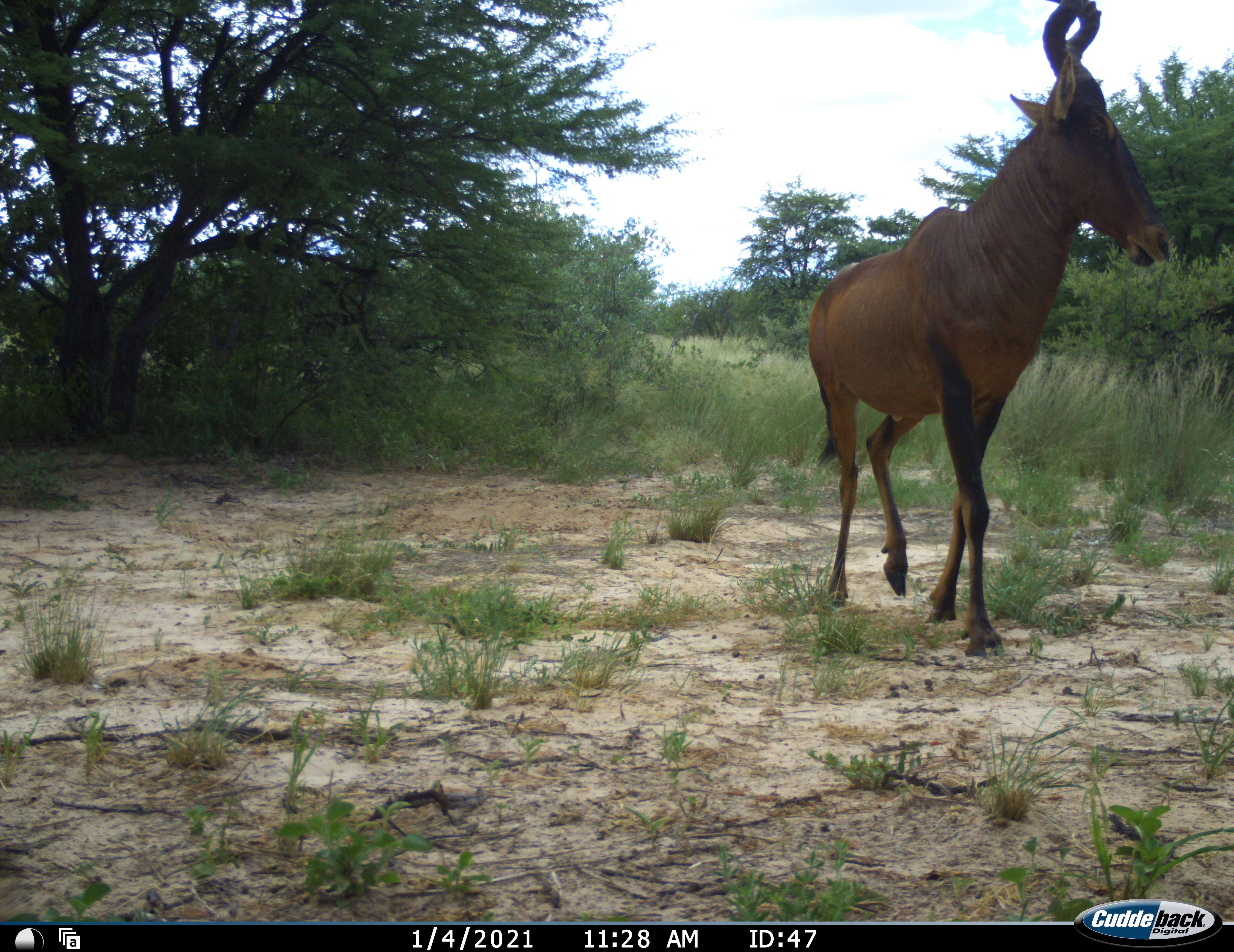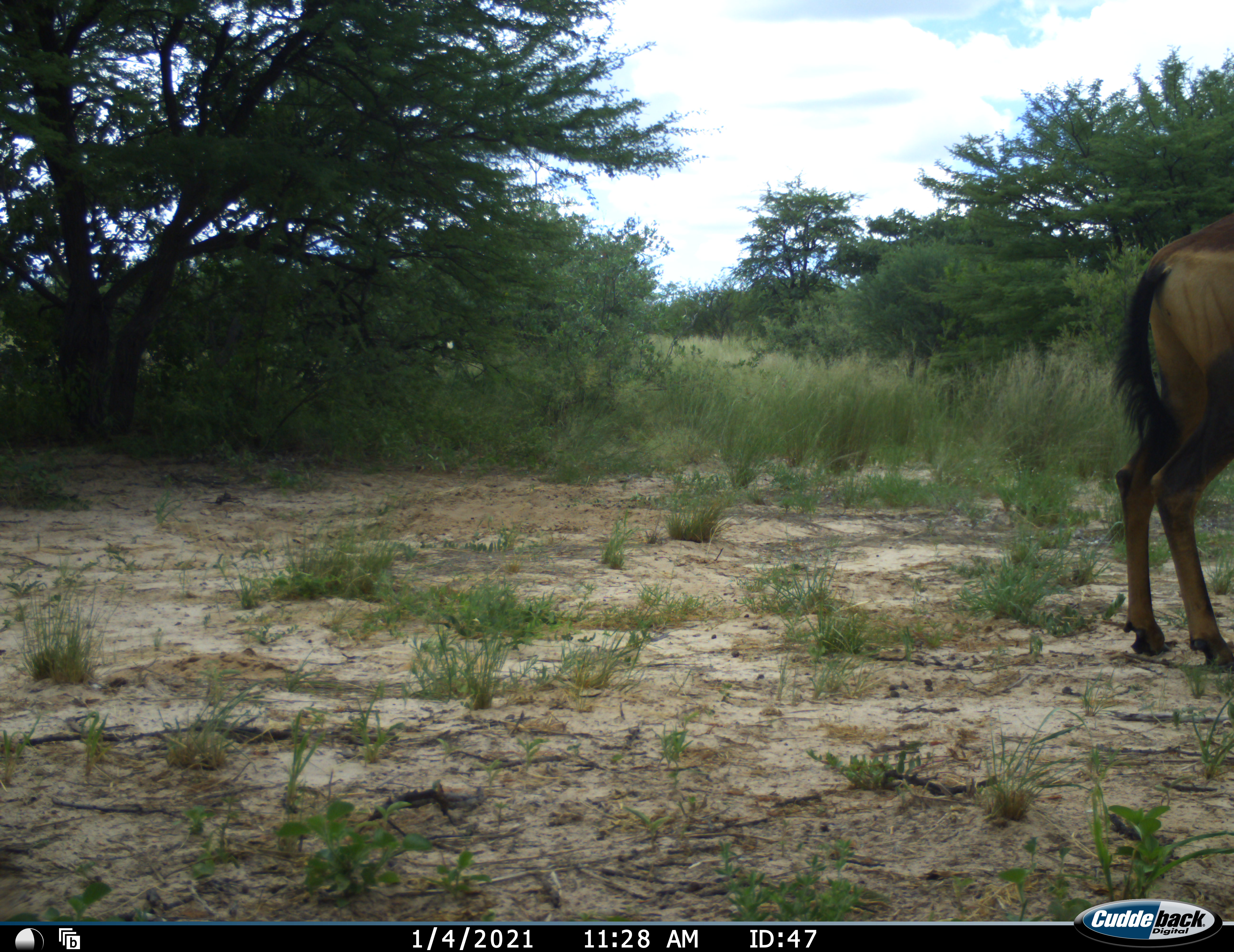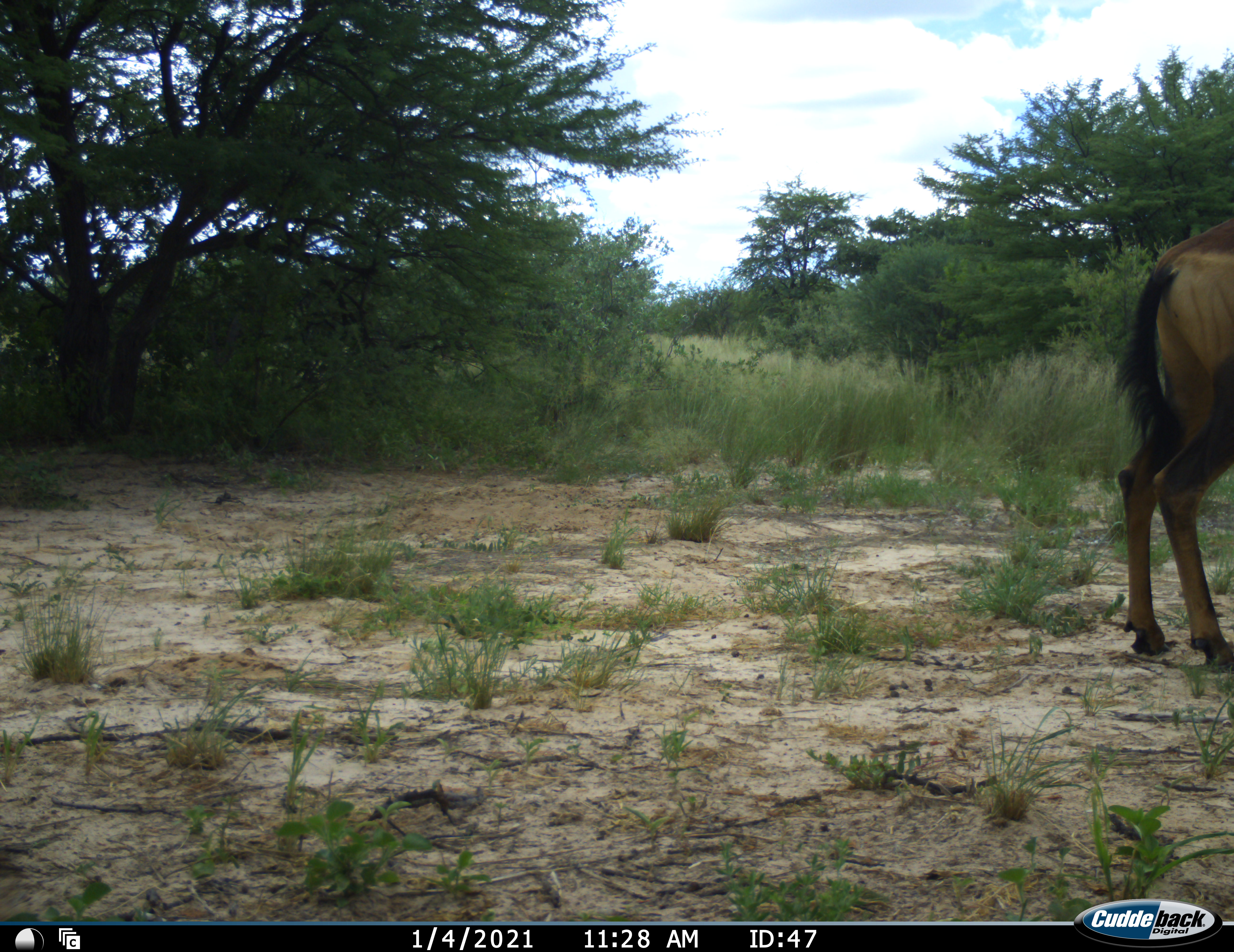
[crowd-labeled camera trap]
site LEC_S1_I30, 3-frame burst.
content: unidentified animal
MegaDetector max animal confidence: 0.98